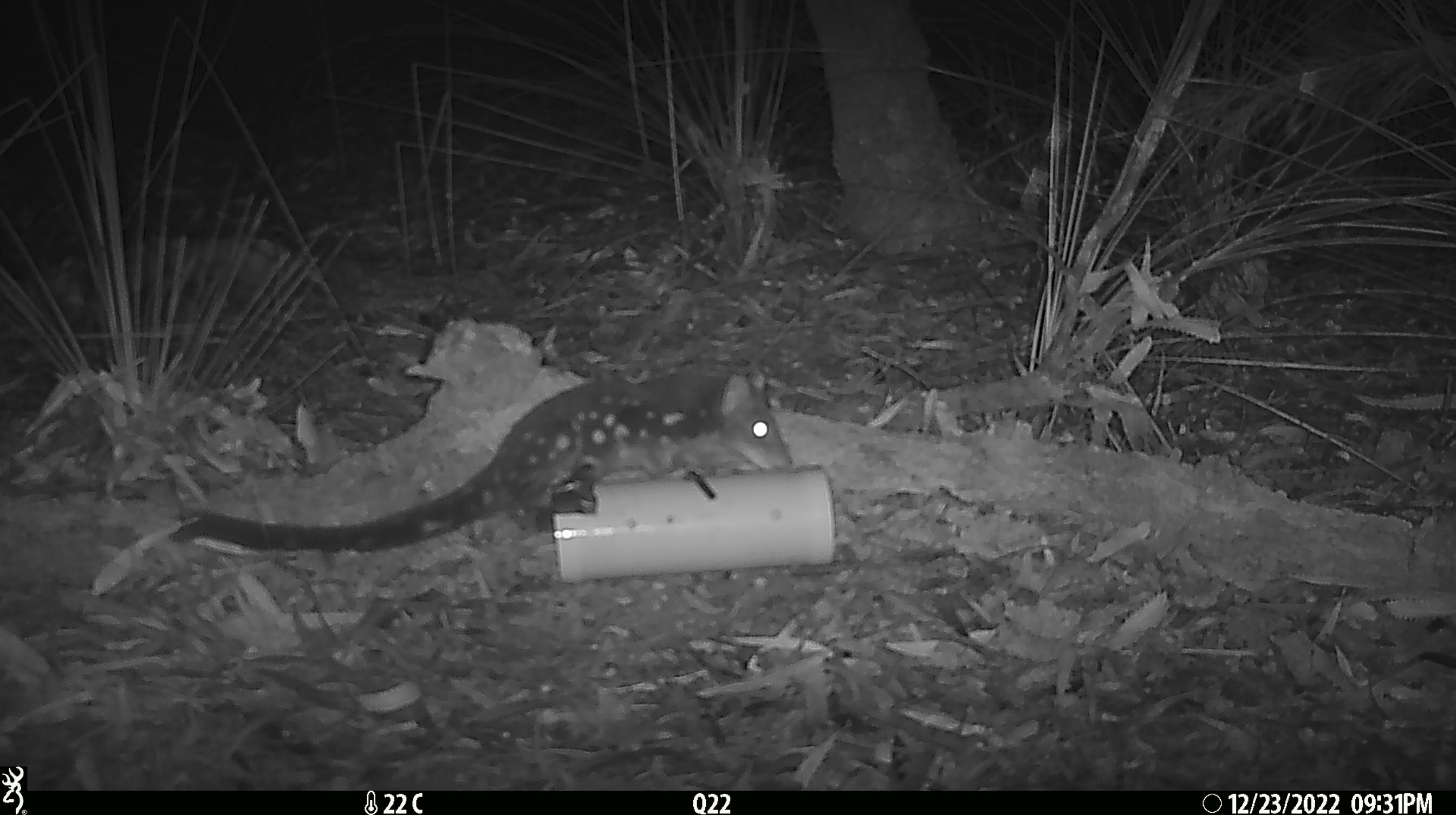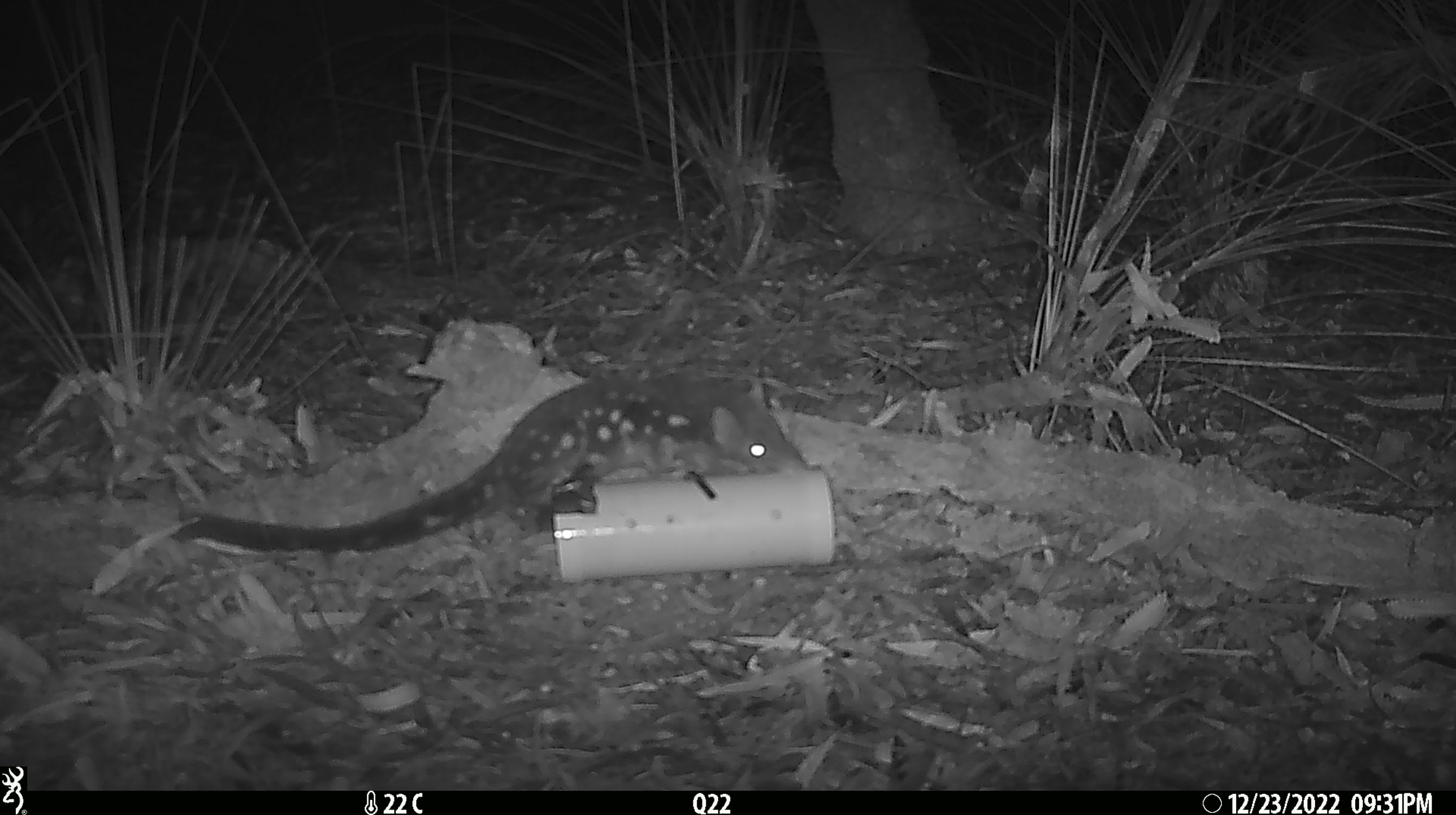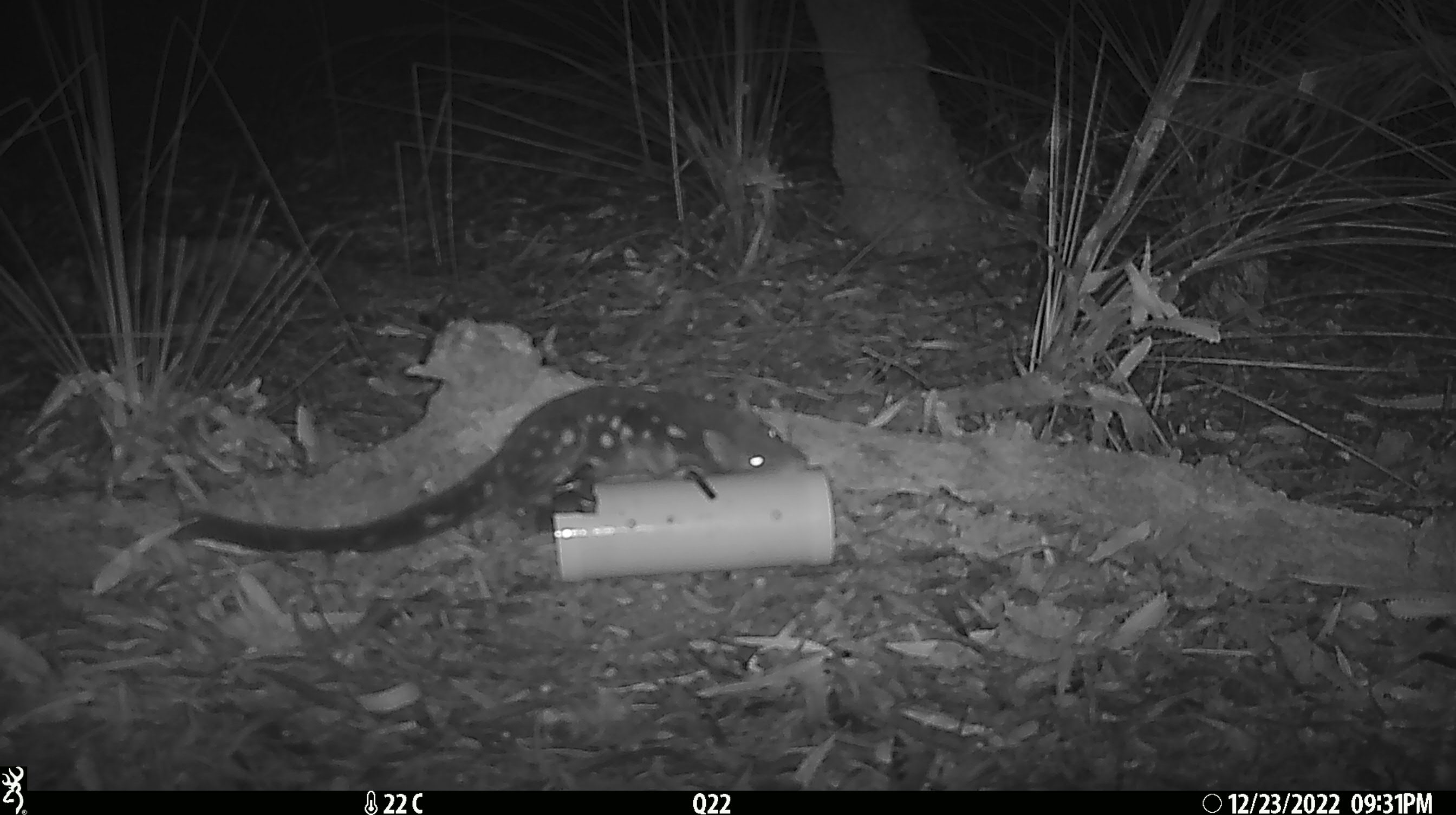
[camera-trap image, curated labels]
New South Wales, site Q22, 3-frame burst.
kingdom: Animalia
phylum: Chordata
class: Mammalia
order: Dasyuromorphia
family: Dasyuridae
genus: Dasyurus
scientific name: Dasyurus maculatus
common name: spotted-tailed quoll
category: quoll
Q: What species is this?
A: Quoll (spotted-tailed quoll) (Dasyurus maculatus).